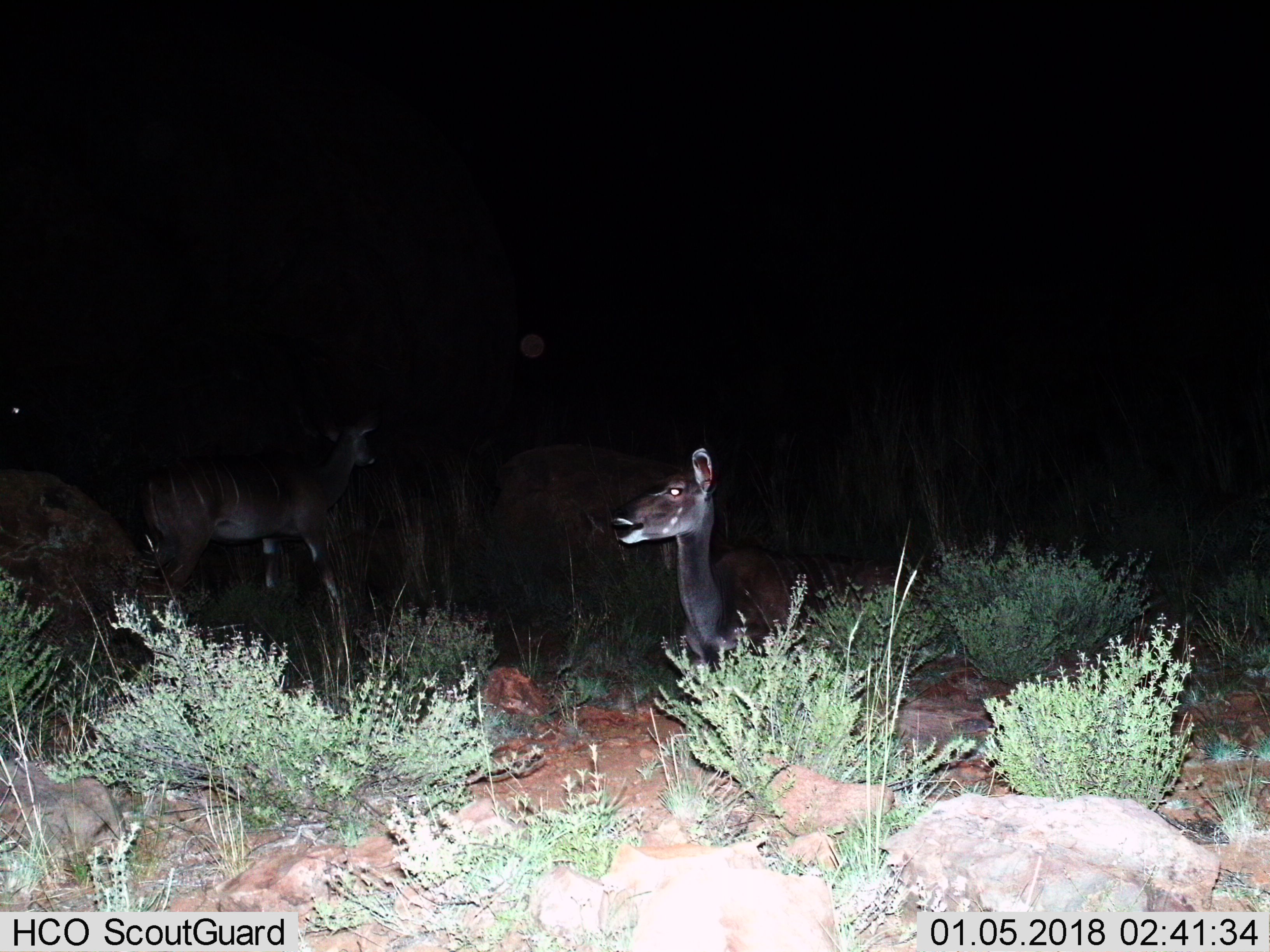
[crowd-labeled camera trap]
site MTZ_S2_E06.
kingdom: Animalia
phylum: Chordata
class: Mammalia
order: Artiodactyla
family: Bovidae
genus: Tragelaphus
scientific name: Tragelaphus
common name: kudu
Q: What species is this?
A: Kudu (Tragelaphus).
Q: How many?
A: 2.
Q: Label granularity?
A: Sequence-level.